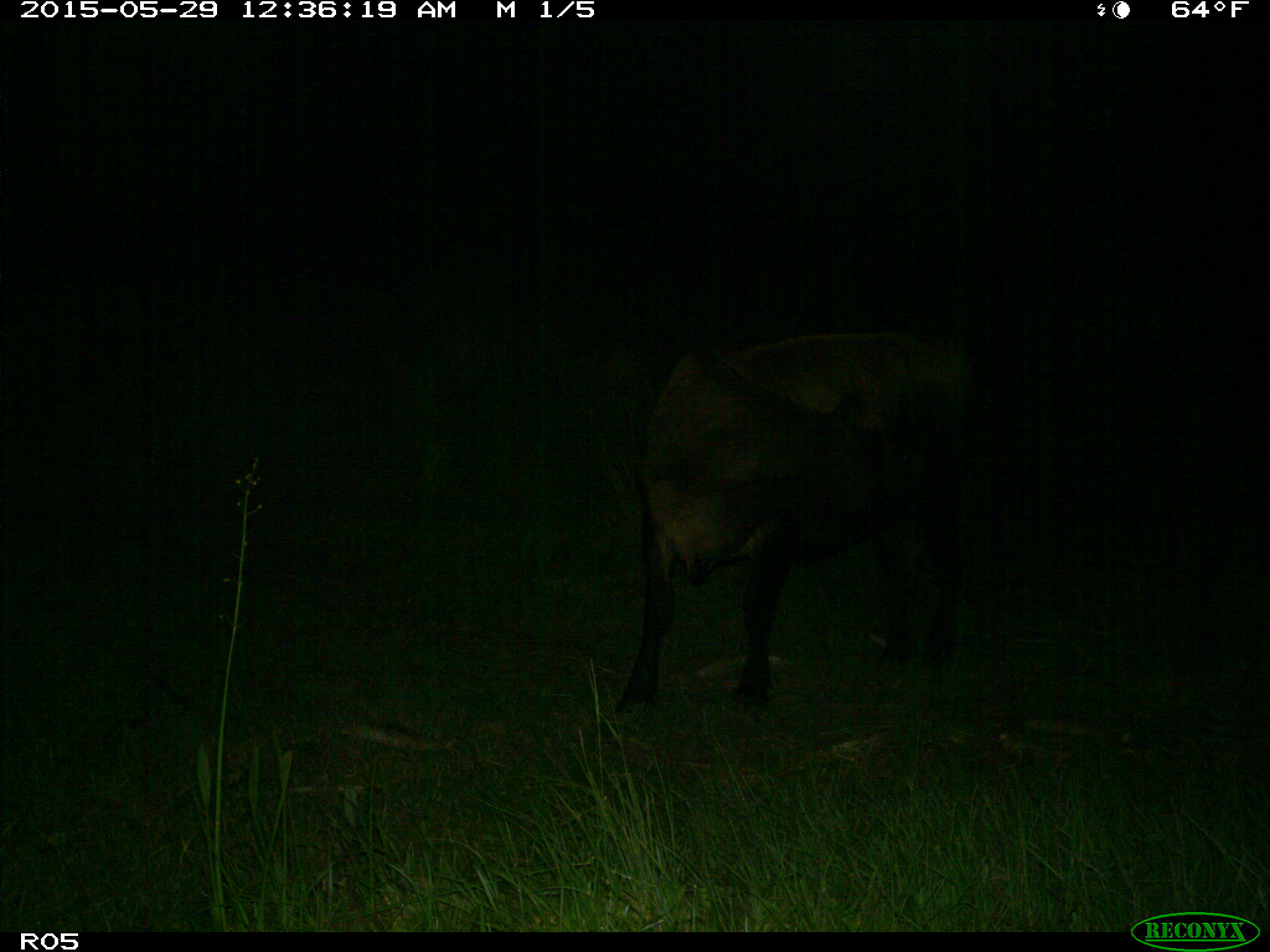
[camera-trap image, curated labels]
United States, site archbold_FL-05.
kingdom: Animalia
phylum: Chordata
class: Mammalia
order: Artiodactyla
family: Bovidae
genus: Bos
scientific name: Bos taurus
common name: domestic cow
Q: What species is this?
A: Bos taurus (domestic cow).